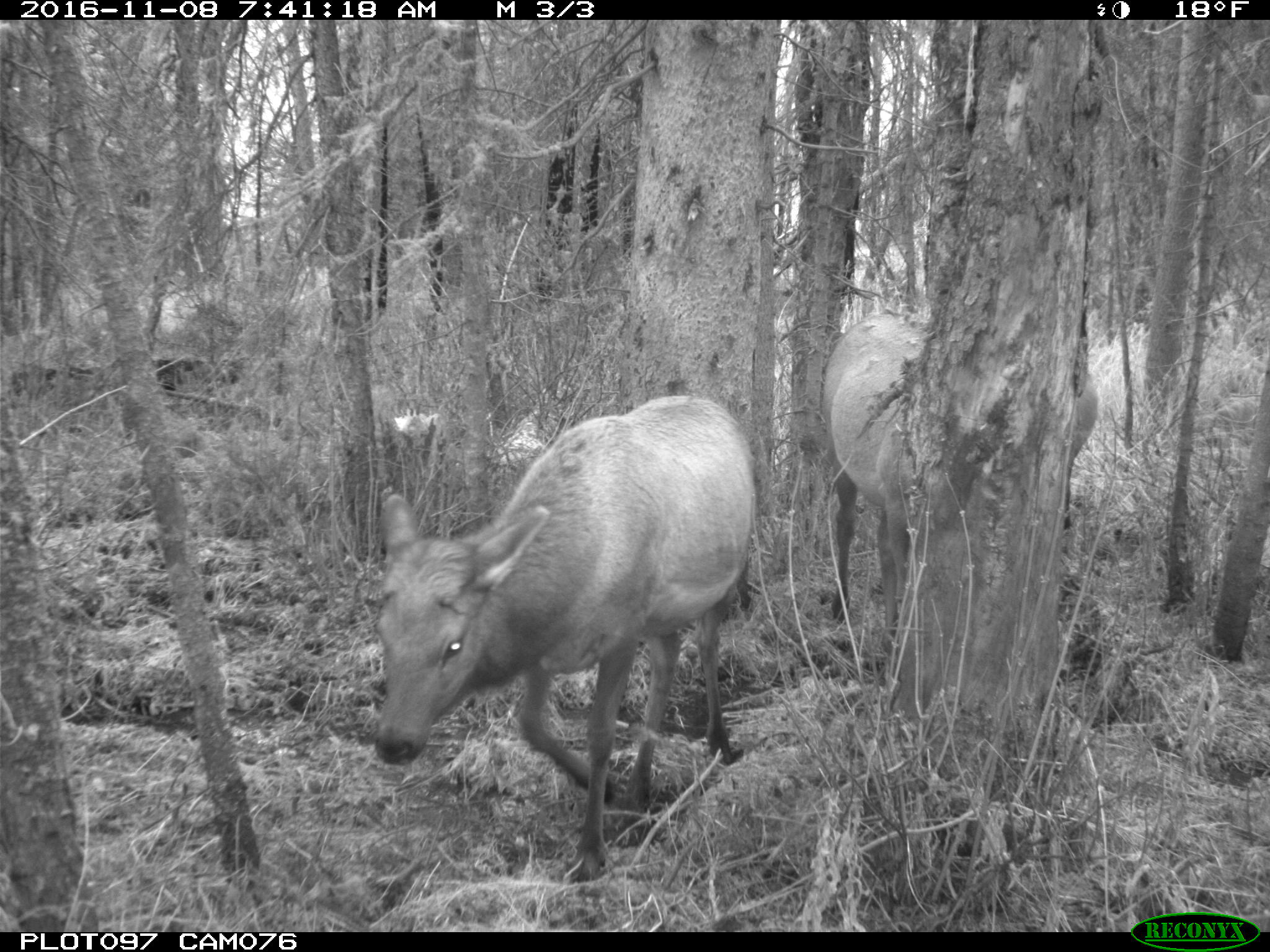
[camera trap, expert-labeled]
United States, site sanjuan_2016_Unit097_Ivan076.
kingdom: Animalia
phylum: Chordata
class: Mammalia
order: Artiodactyla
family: Cervidae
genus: Cervus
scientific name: Cervus elaphus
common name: red deer